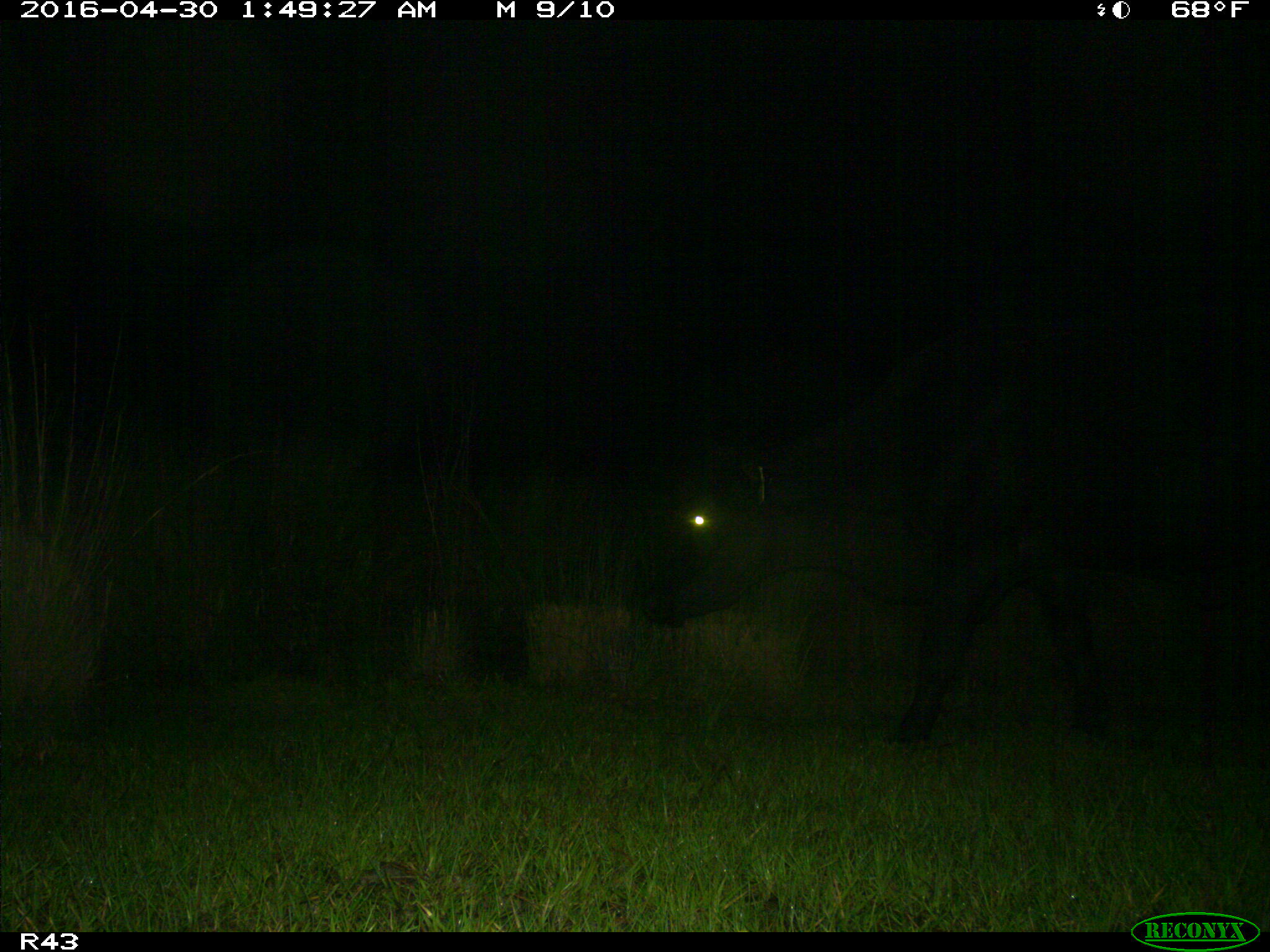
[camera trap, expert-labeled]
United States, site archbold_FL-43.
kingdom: Animalia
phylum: Chordata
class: Mammalia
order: Artiodactyla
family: Bovidae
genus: Bos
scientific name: Bos taurus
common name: domestic cow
Bos taurus (domestic cow).